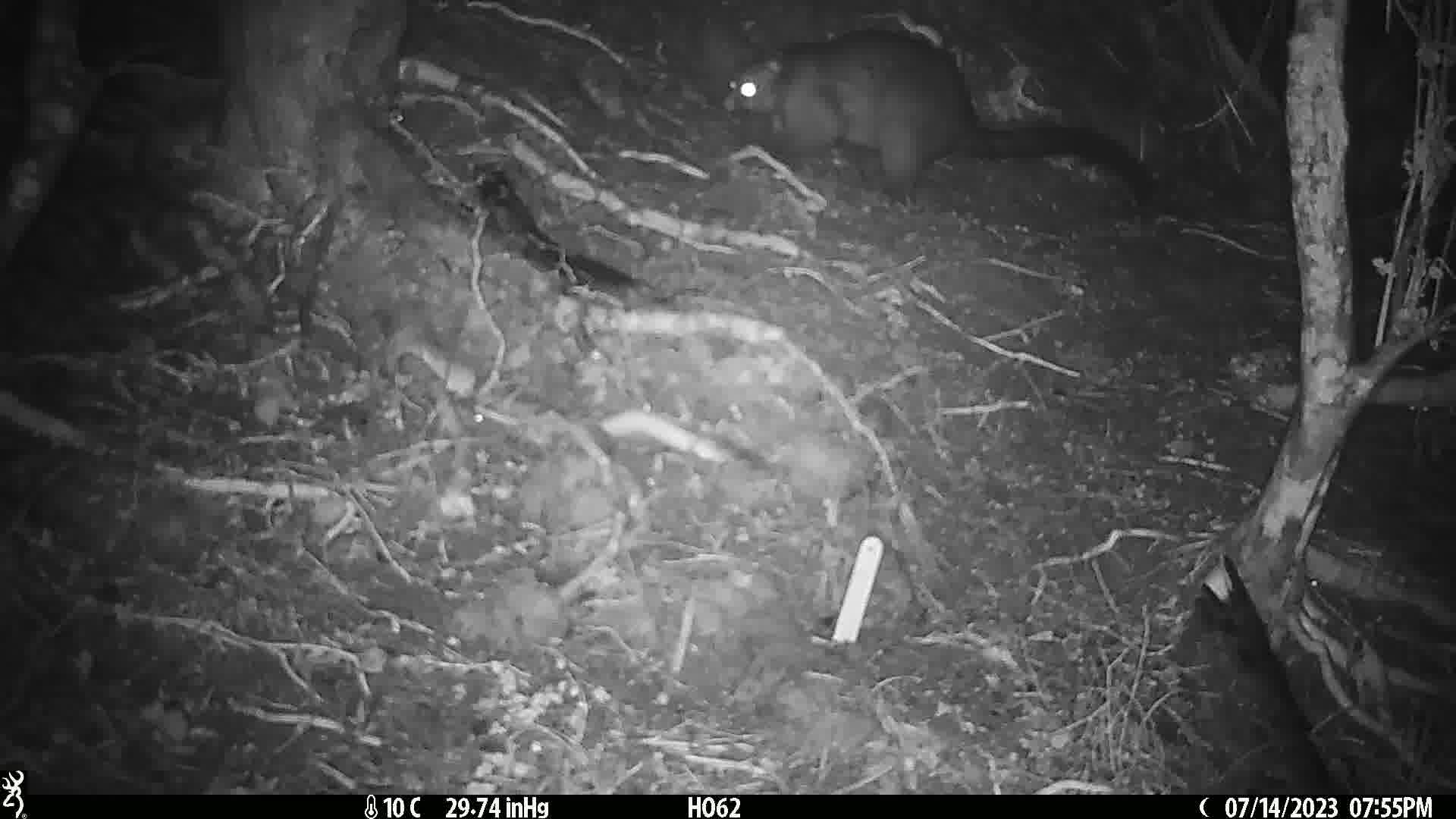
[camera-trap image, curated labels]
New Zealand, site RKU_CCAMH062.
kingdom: Animalia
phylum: Chordata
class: Mammalia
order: Diprotodontia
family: Phalangeridae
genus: Trichosurus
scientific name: Trichosurus vulpecula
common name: common brushtail possum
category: possum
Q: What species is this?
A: Possum (common brushtail possum) (Trichosurus vulpecula).